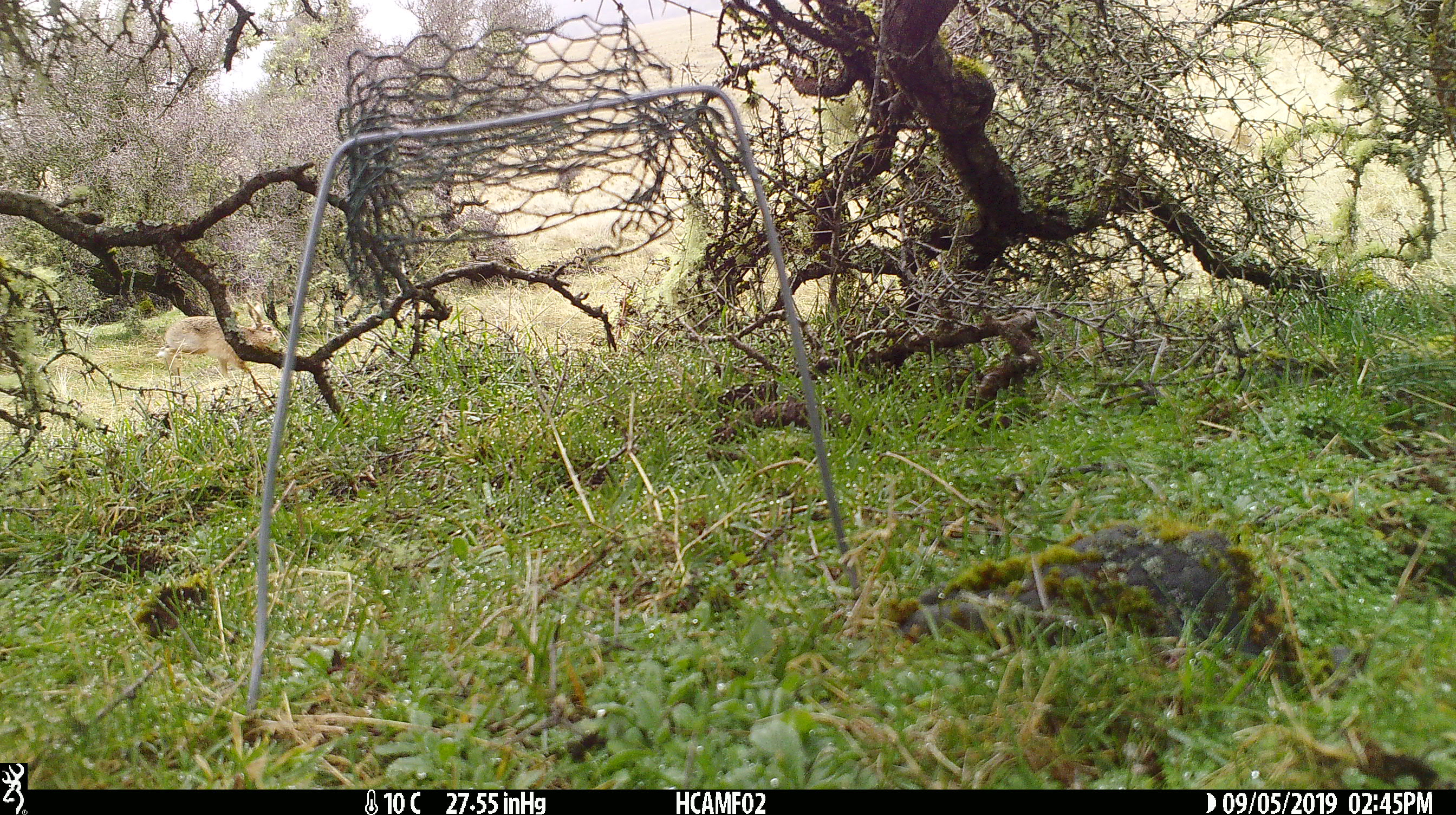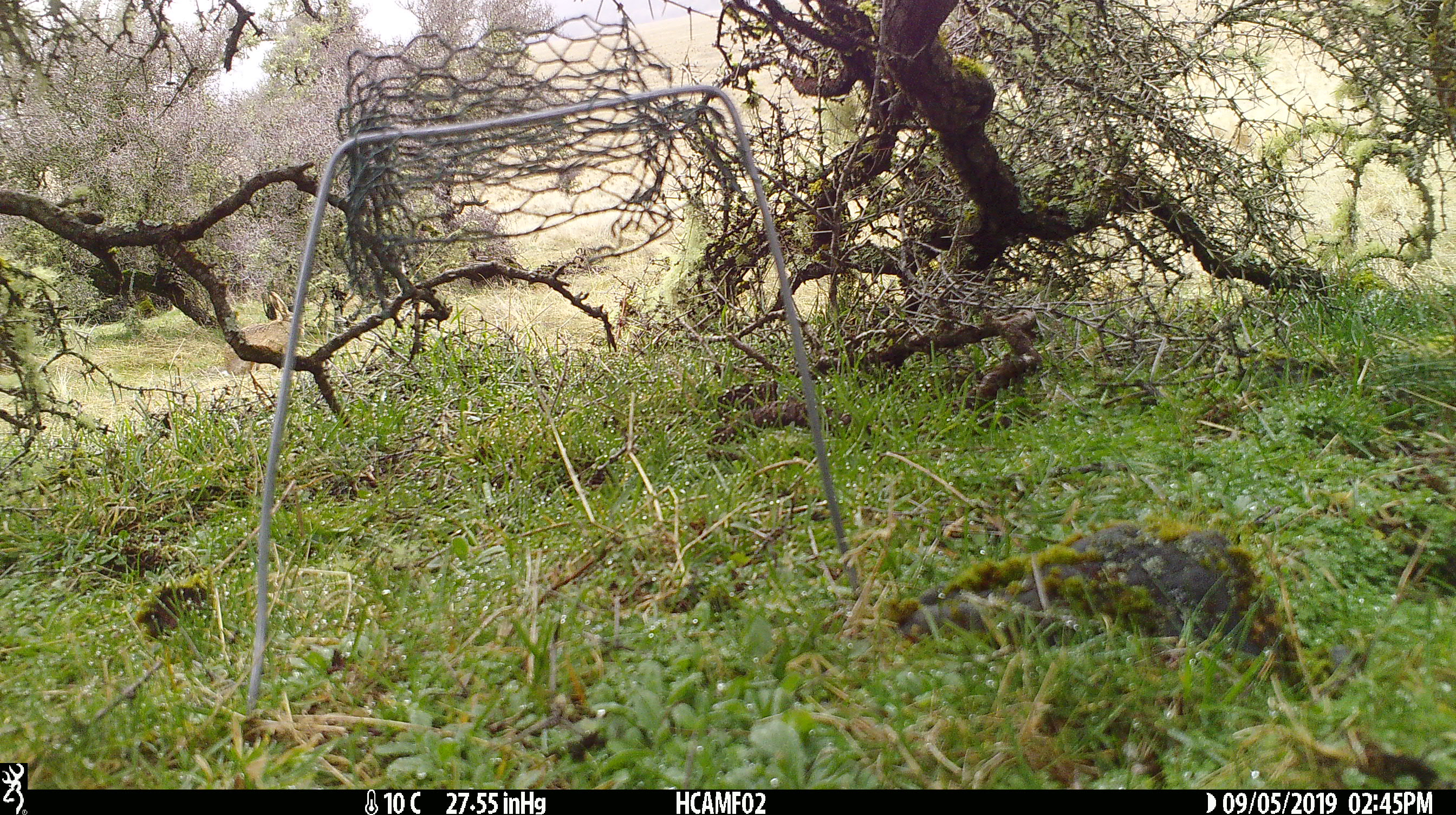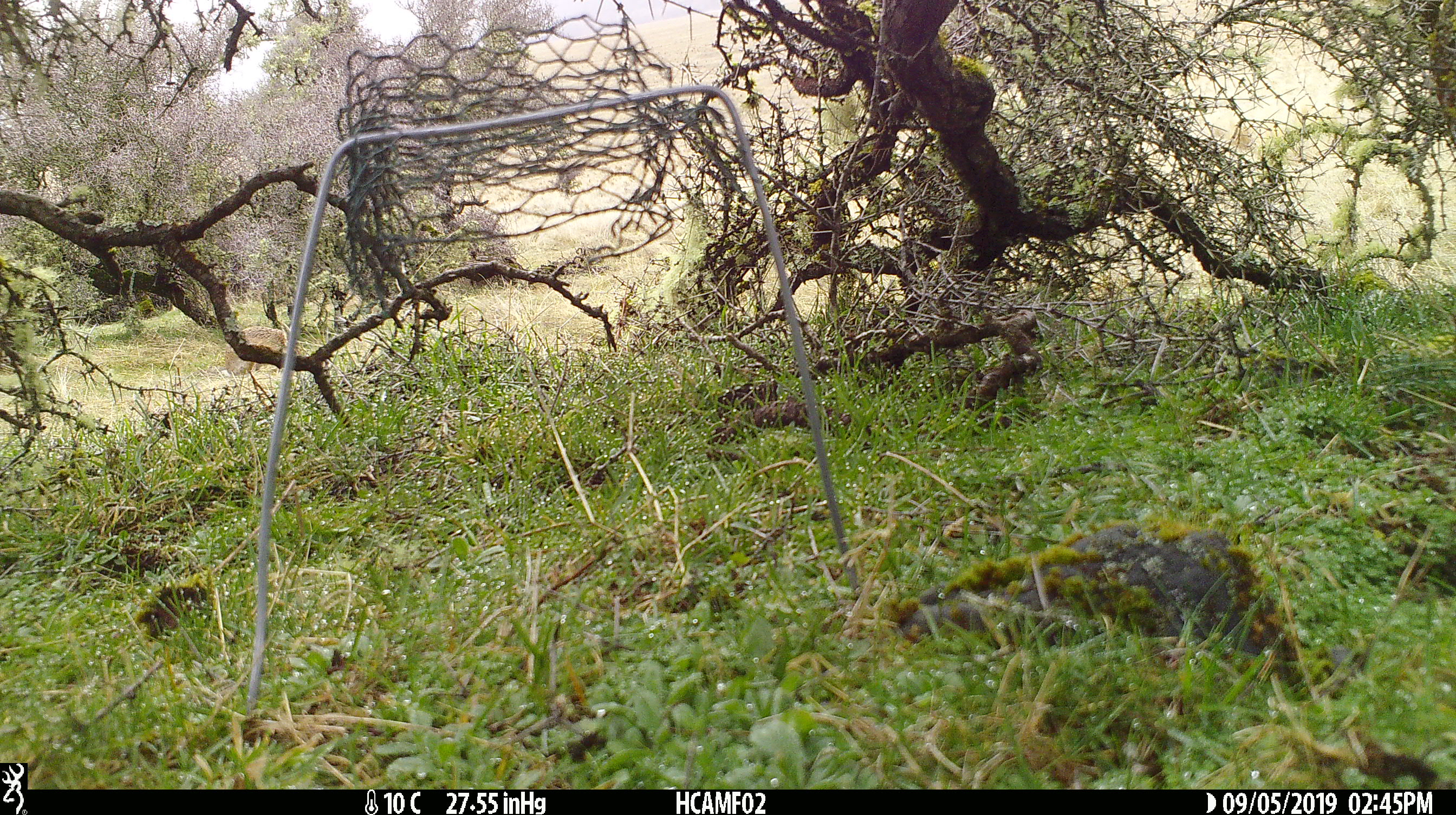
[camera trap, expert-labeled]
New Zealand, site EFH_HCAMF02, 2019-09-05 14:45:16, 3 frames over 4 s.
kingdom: Animalia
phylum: Chordata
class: Mammalia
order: Lagomorpha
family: Leporidae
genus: Lepus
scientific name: Lepus europaeus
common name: brown hare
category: hare